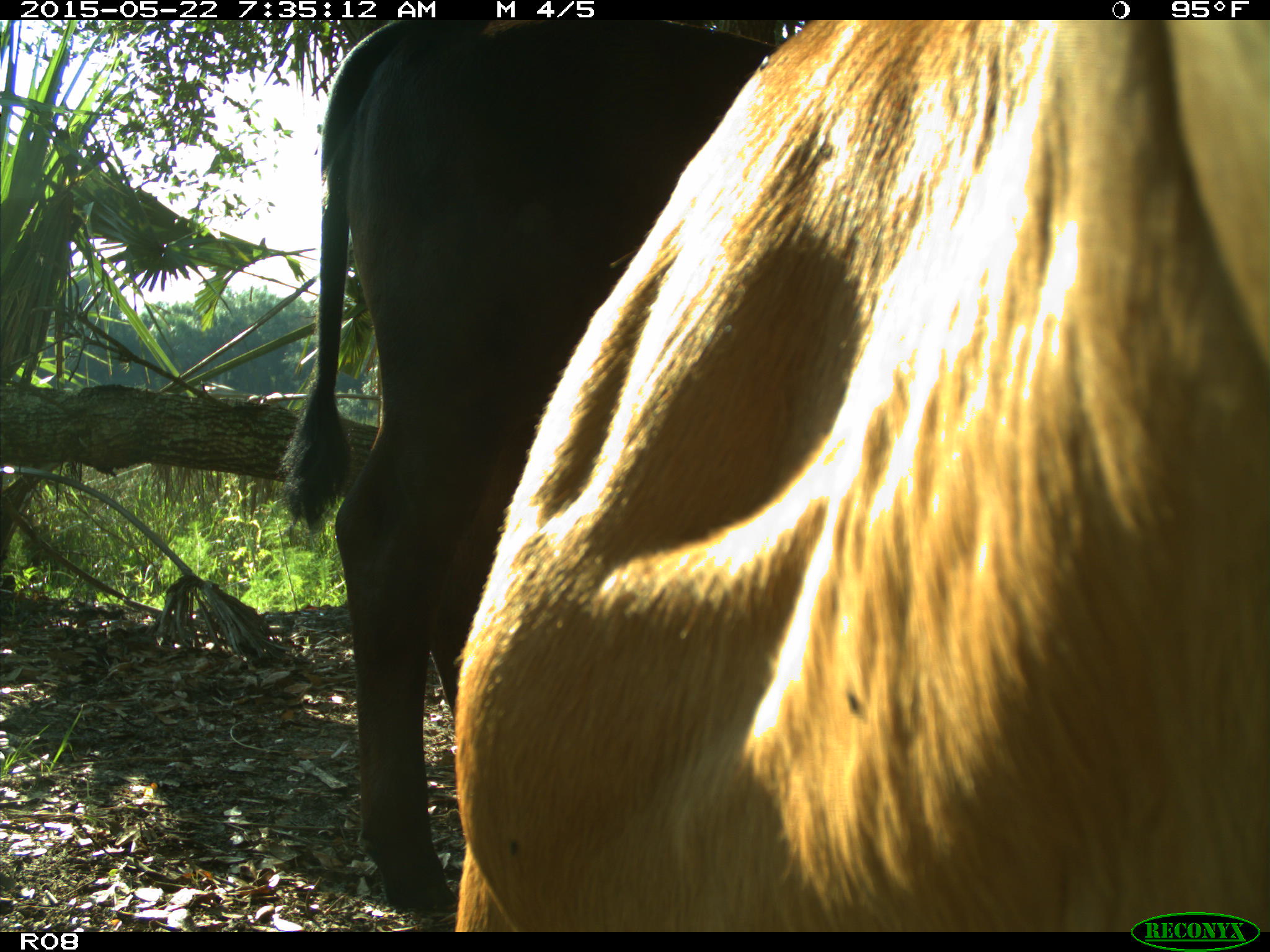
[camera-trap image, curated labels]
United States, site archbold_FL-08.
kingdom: Animalia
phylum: Chordata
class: Mammalia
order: Artiodactyla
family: Bovidae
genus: Bos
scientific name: Bos taurus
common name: domestic cow